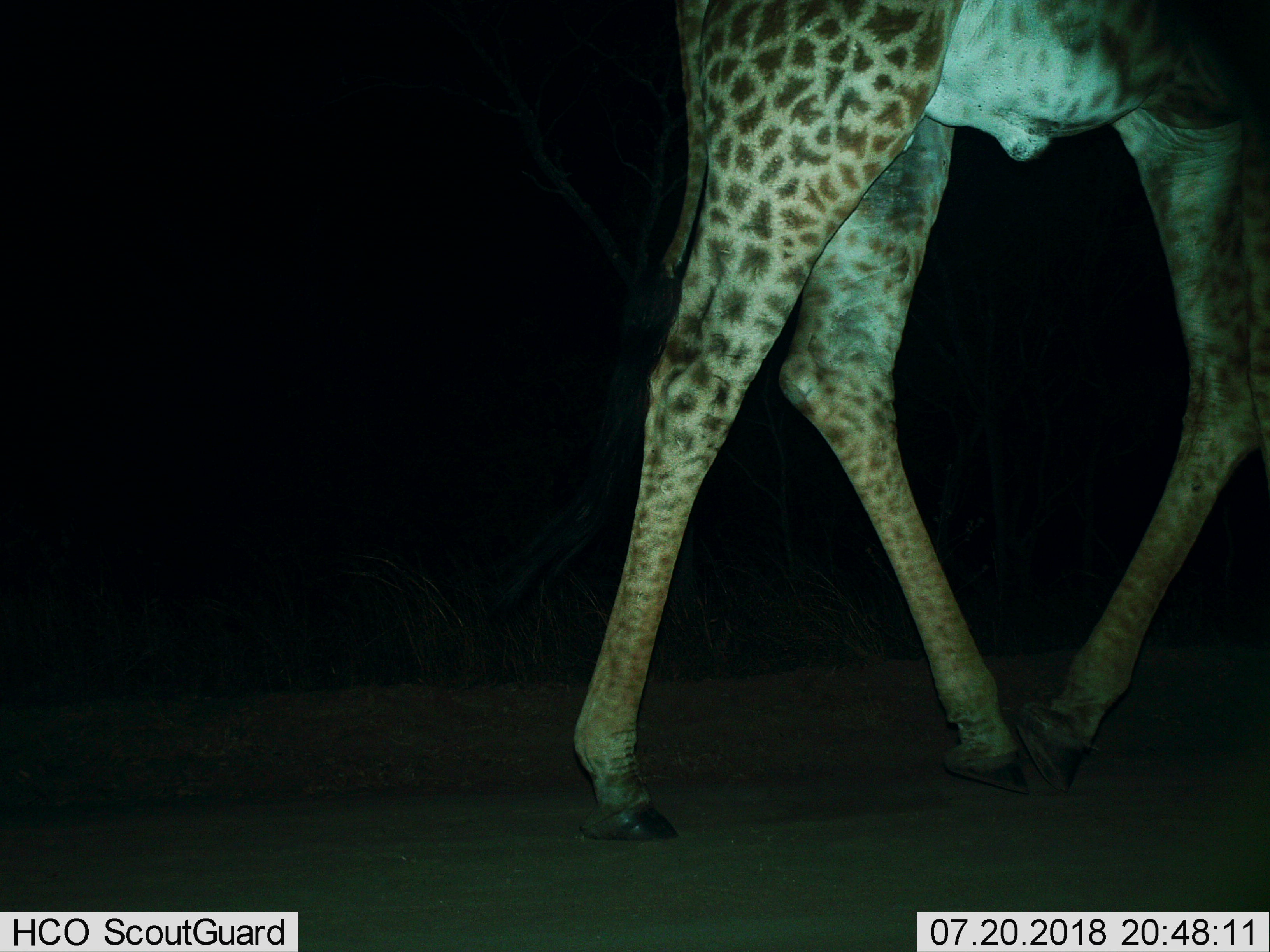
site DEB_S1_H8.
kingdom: Animalia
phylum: Chordata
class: Mammalia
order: Artiodactyla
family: Giraffidae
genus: Giraffa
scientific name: Giraffa camelopardalis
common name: giraffe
Giraffe (Giraffa camelopardalis), count 1. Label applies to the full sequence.